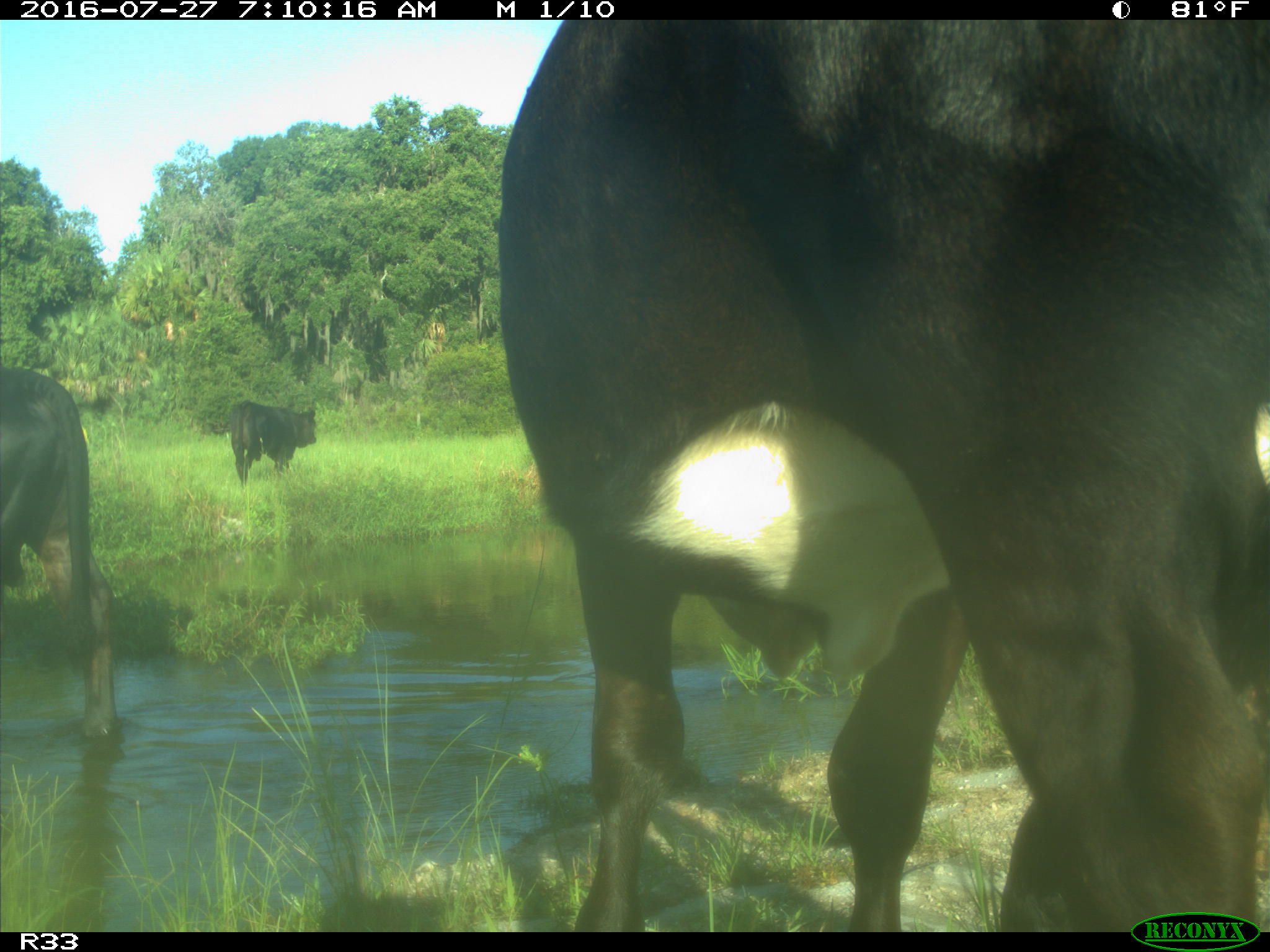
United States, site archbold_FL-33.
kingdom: Animalia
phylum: Chordata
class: Mammalia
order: Artiodactyla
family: Bovidae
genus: Bos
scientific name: Bos taurus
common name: domestic cow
Bos taurus (domestic cow).